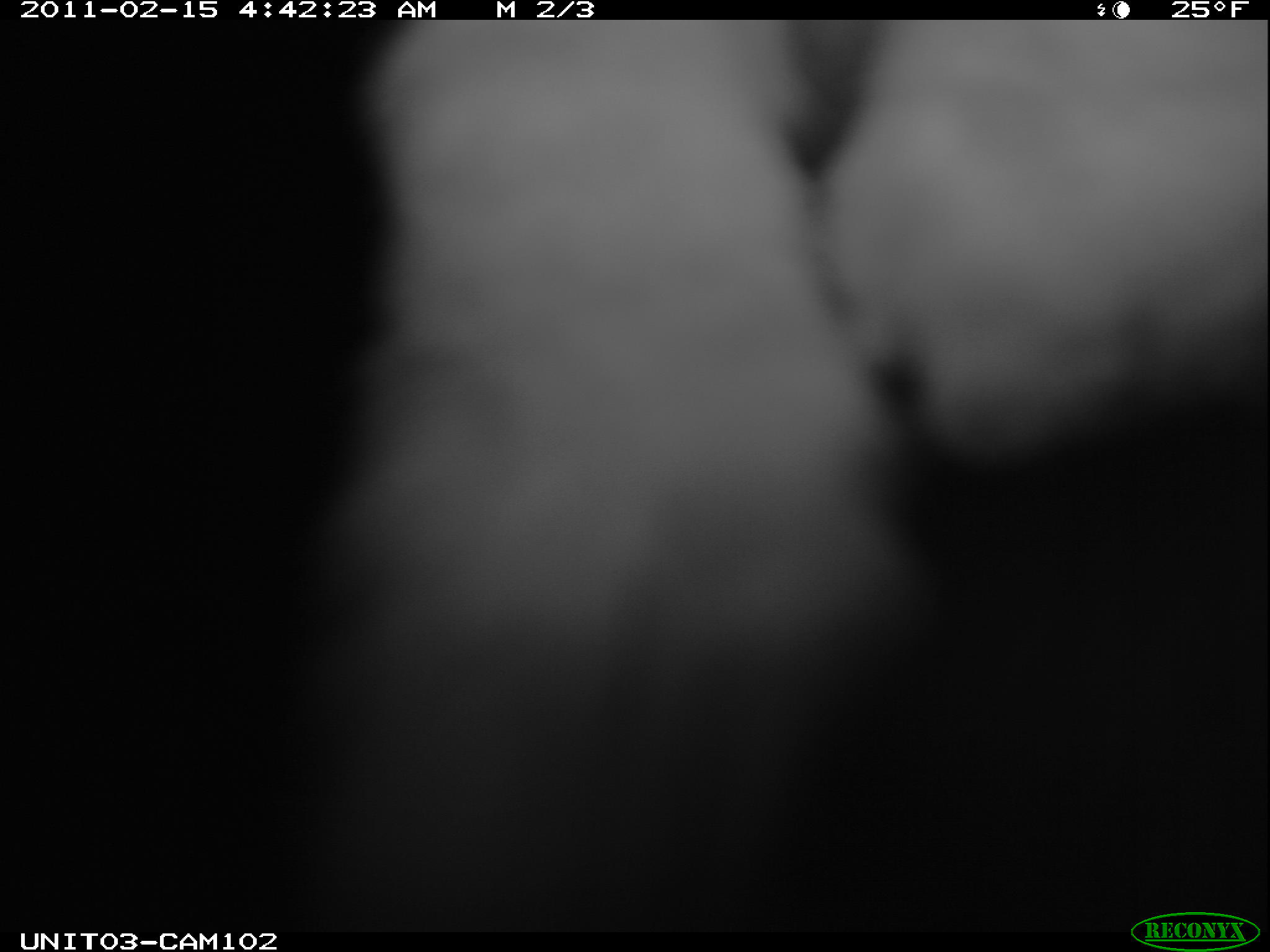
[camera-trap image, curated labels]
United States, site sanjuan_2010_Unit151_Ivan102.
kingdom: Animalia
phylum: Chordata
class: Mammalia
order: Lagomorpha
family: Leporidae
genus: Lepus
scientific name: Lepus americanus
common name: snowshoe hare